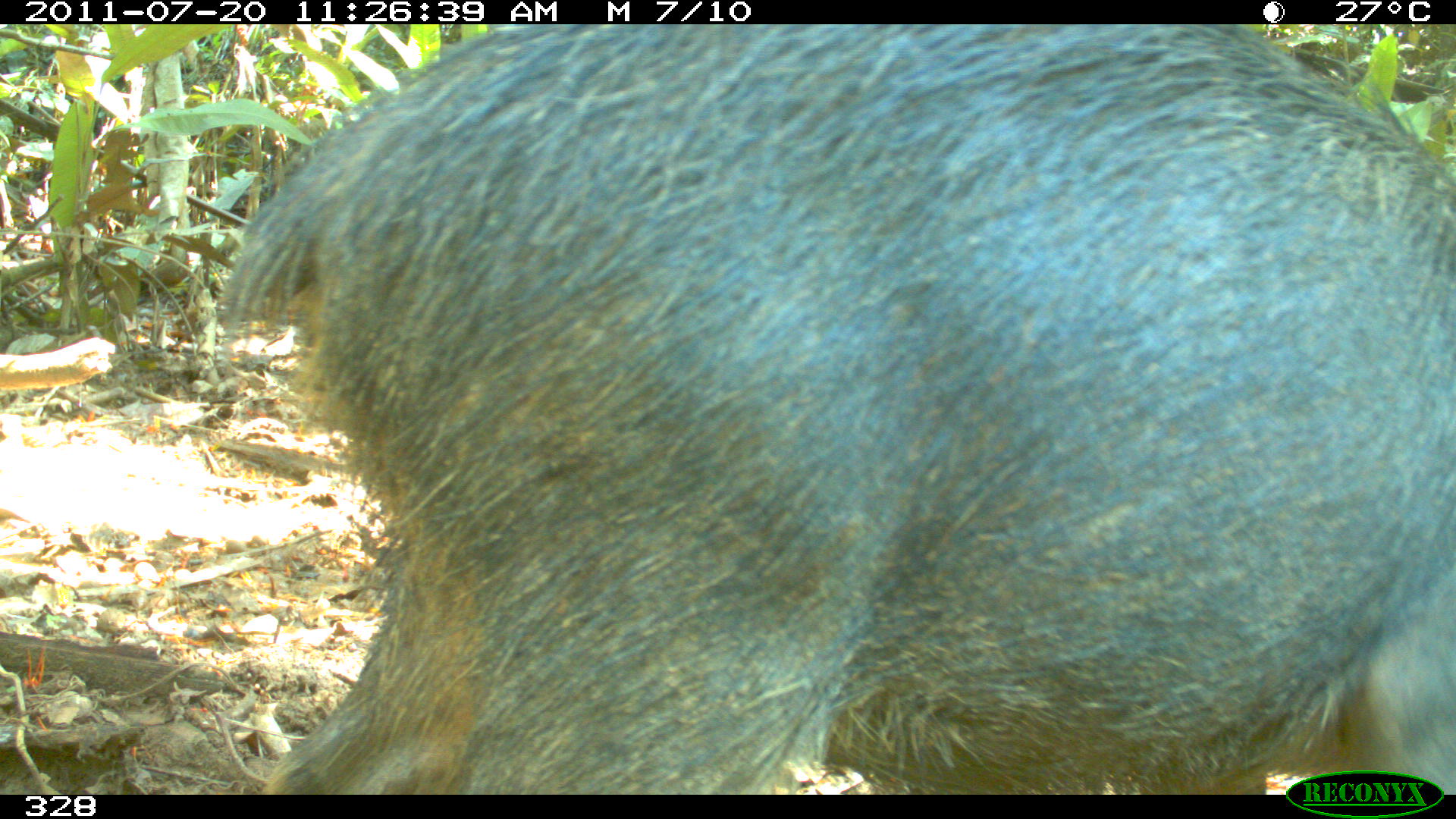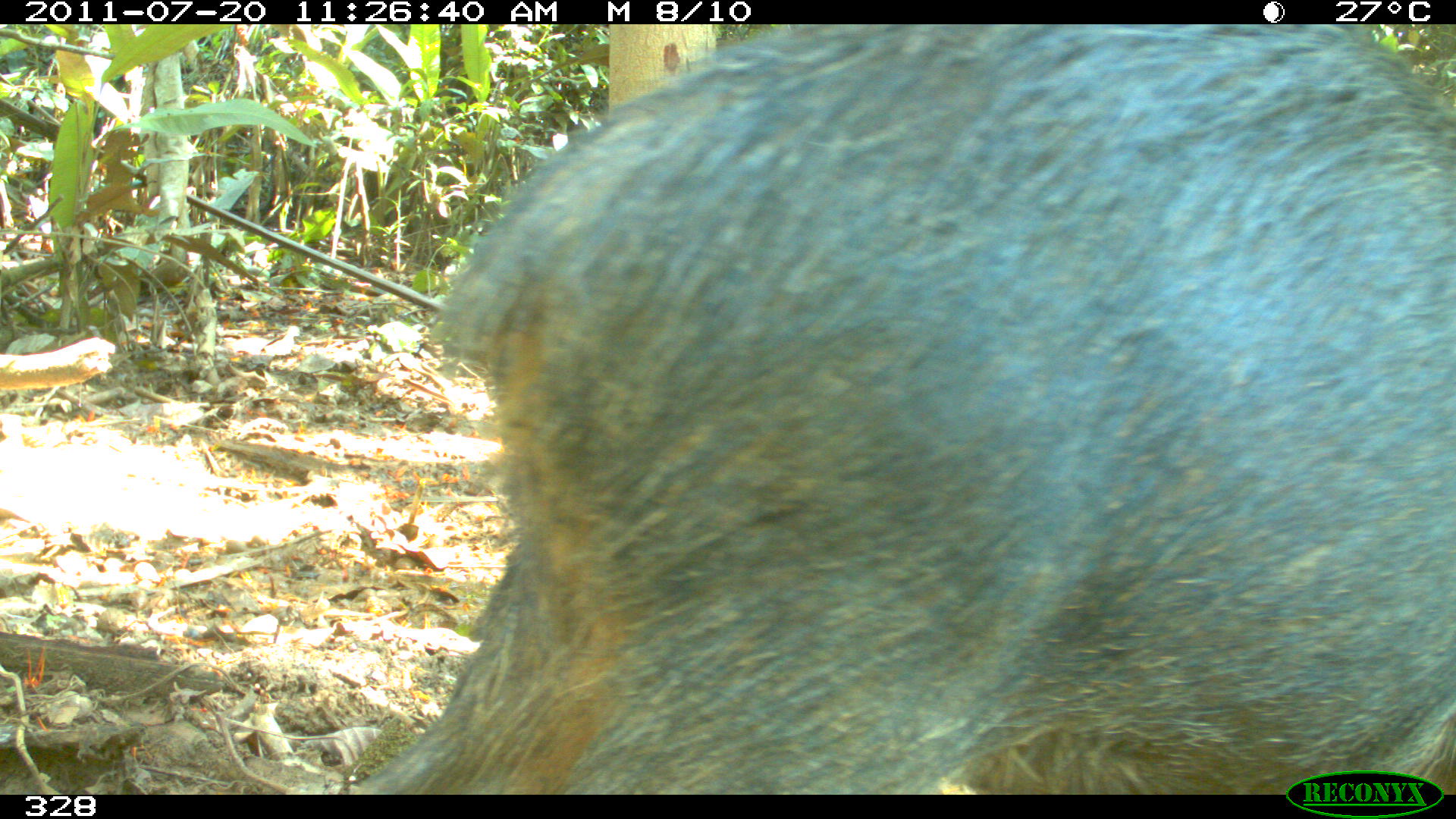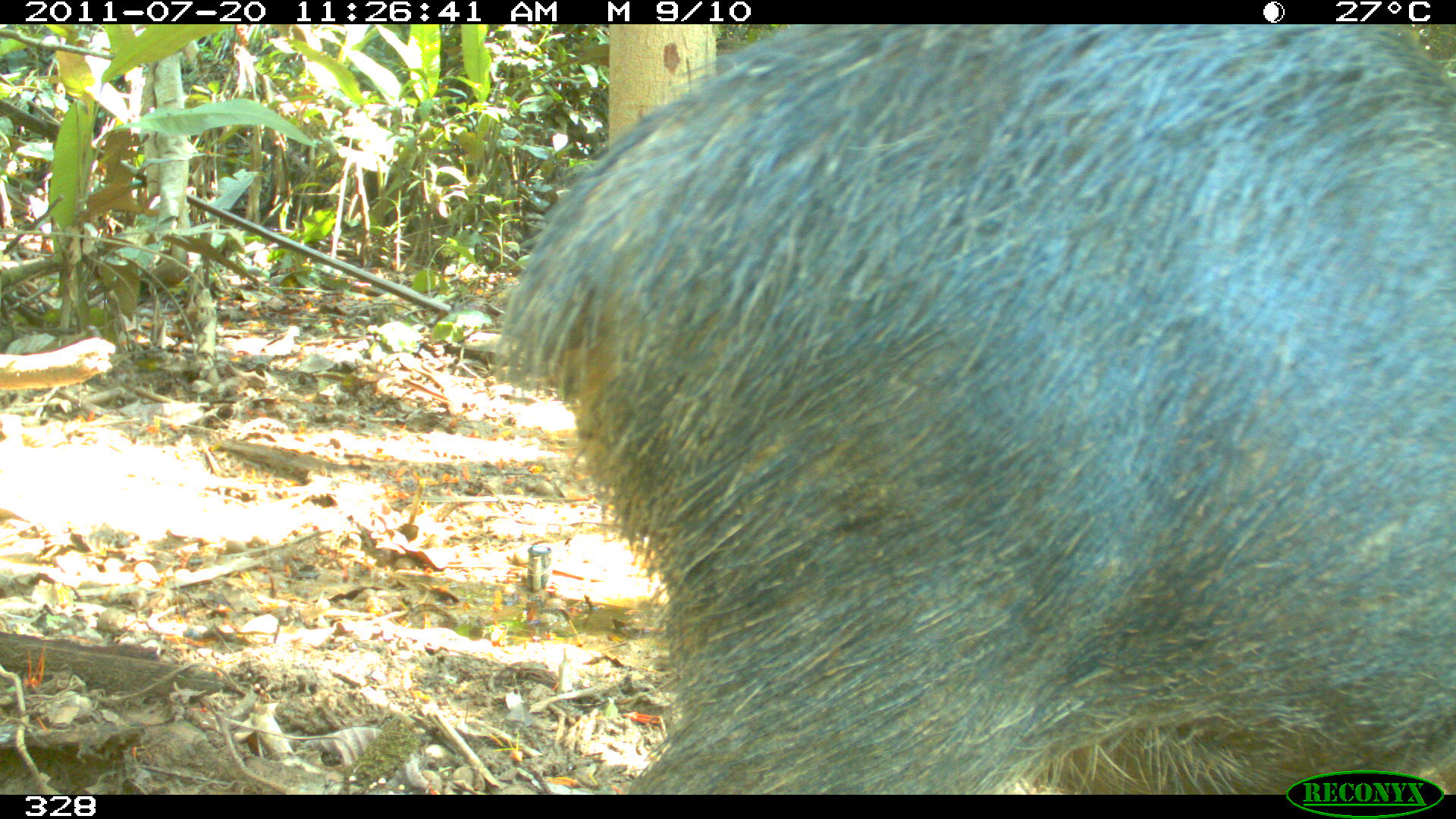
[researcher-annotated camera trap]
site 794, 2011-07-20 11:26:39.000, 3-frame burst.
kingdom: Animalia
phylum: Chordata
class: Mammalia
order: Artiodactyla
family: Tayassuidae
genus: Tayassu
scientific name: Tayassu pecari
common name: white-lipped peccary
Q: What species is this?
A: Tayassu pecari (white-lipped peccary).